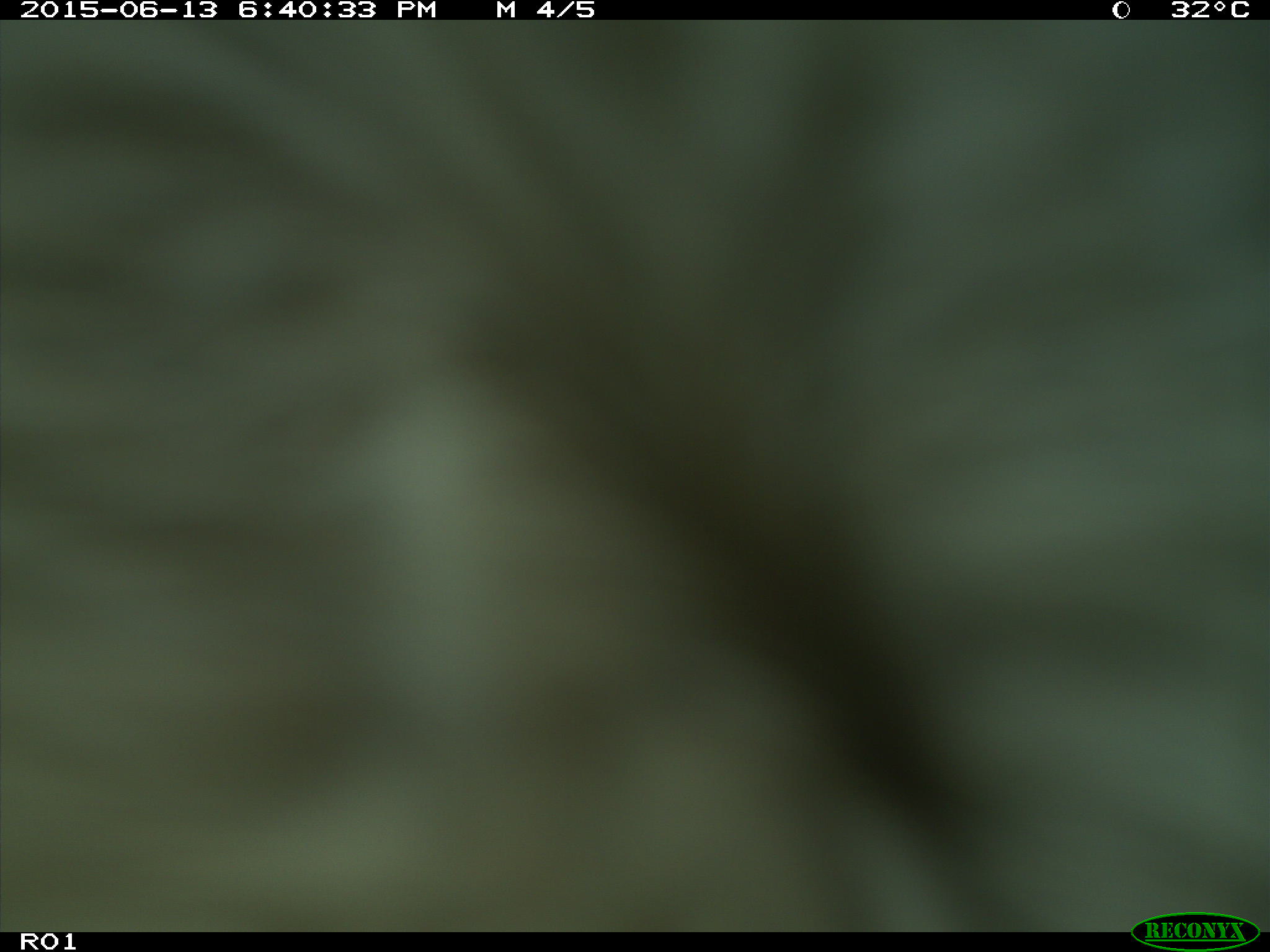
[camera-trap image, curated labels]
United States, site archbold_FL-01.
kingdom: Animalia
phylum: Chordata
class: Mammalia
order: Artiodactyla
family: Bovidae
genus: Bos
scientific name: Bos taurus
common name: domestic cow